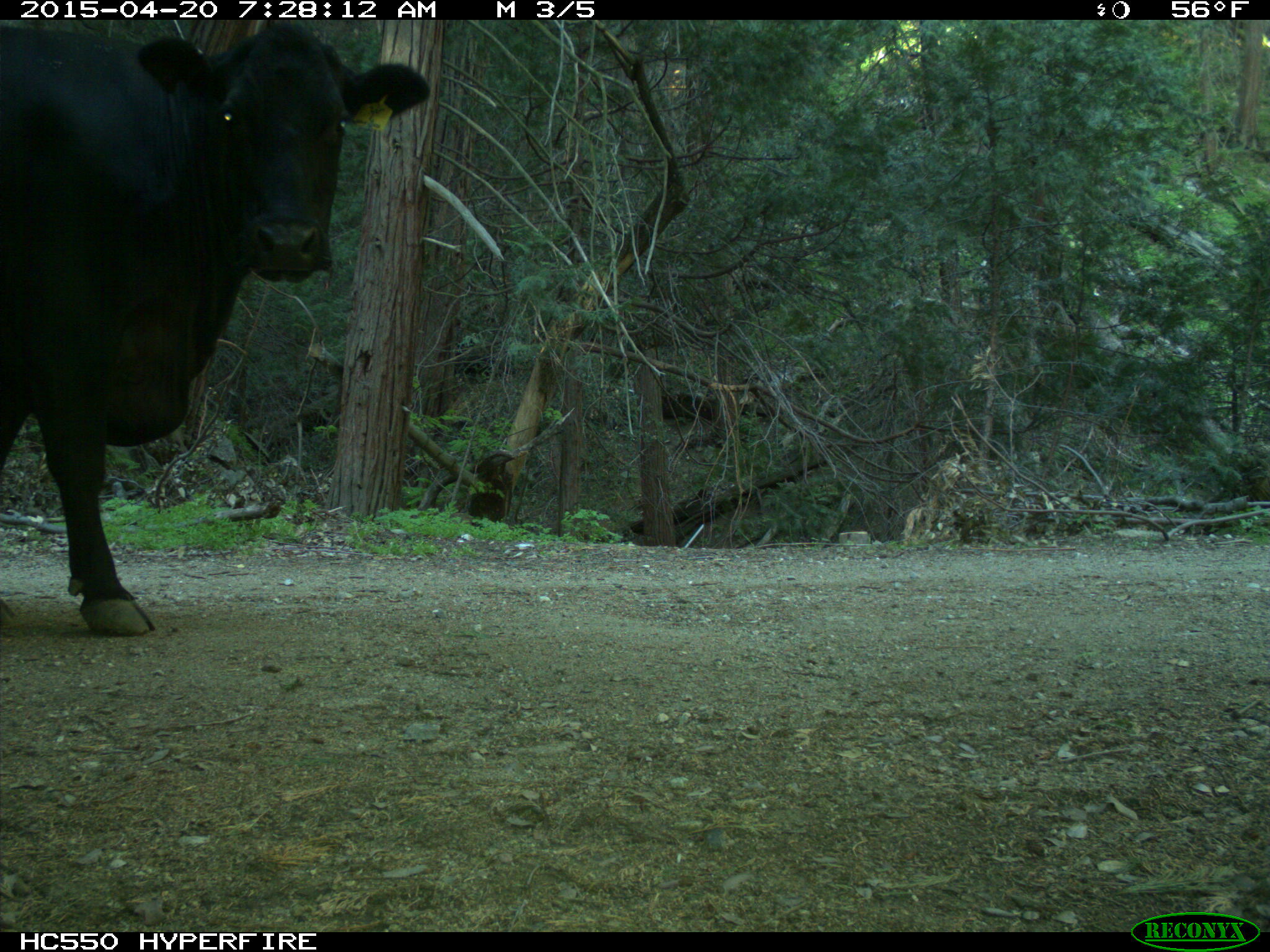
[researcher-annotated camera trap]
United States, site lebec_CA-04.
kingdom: Animalia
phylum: Chordata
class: Mammalia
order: Artiodactyla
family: Bovidae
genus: Bos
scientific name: Bos taurus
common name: domestic cow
Bos taurus (domestic cow).